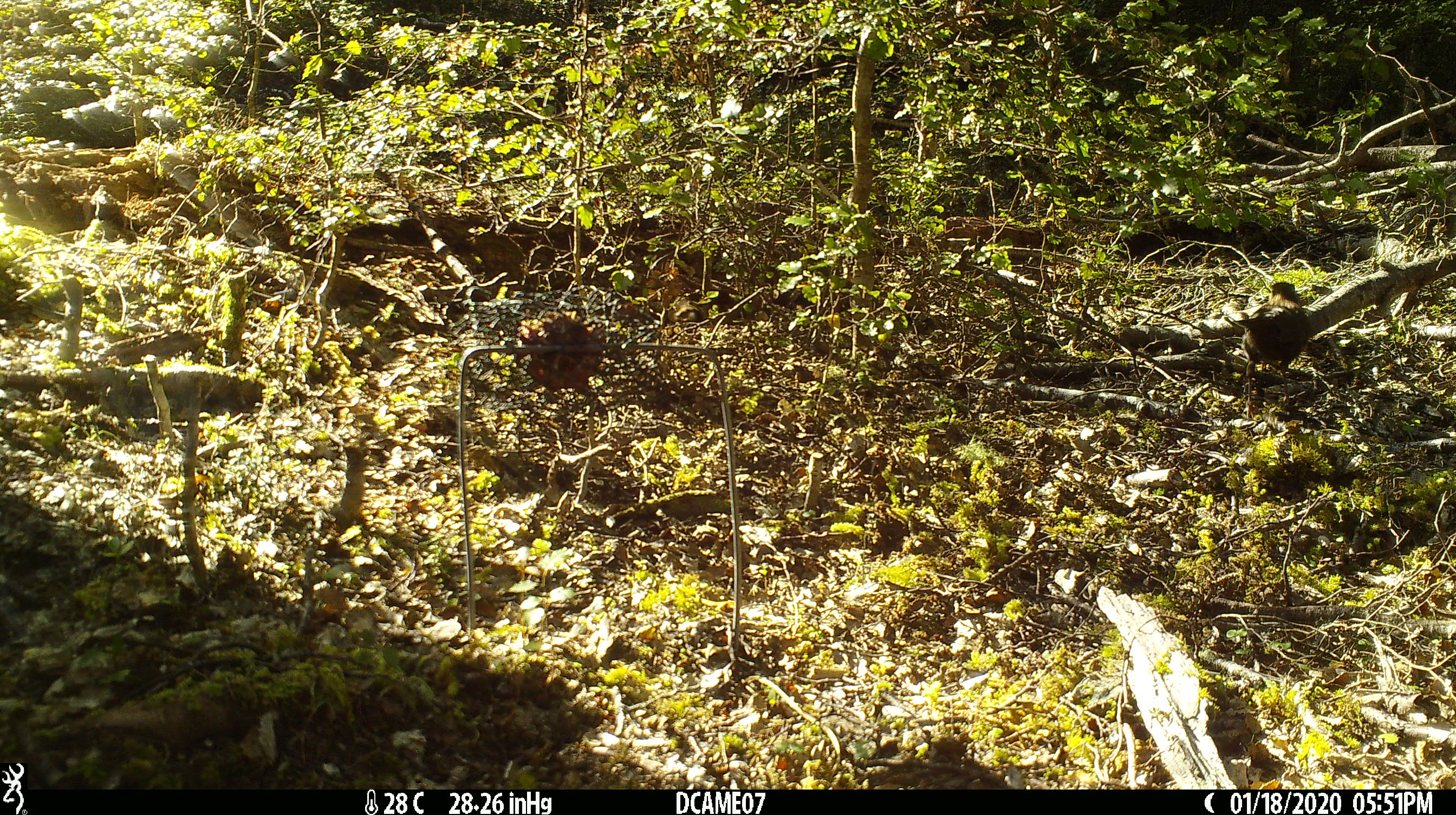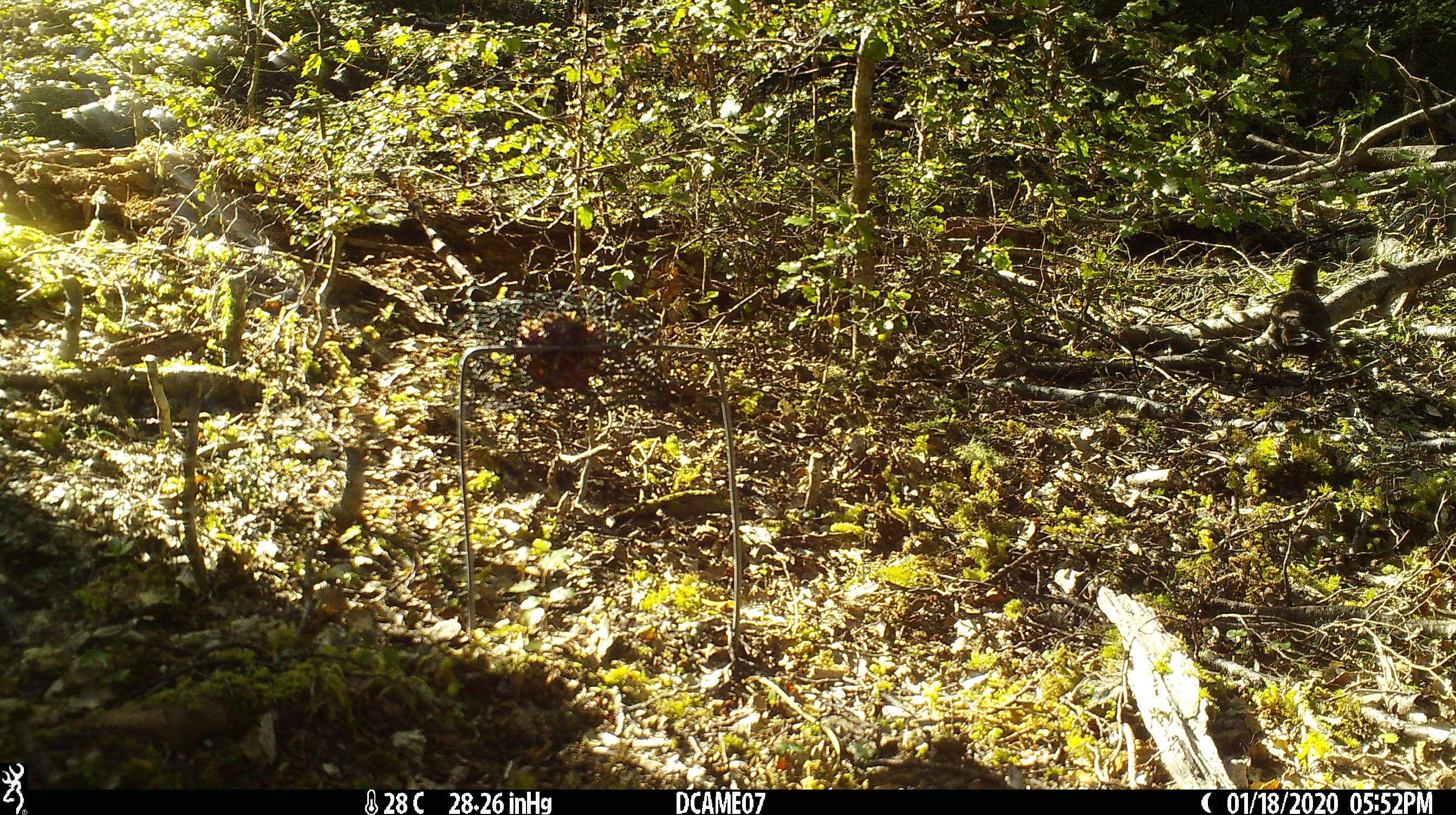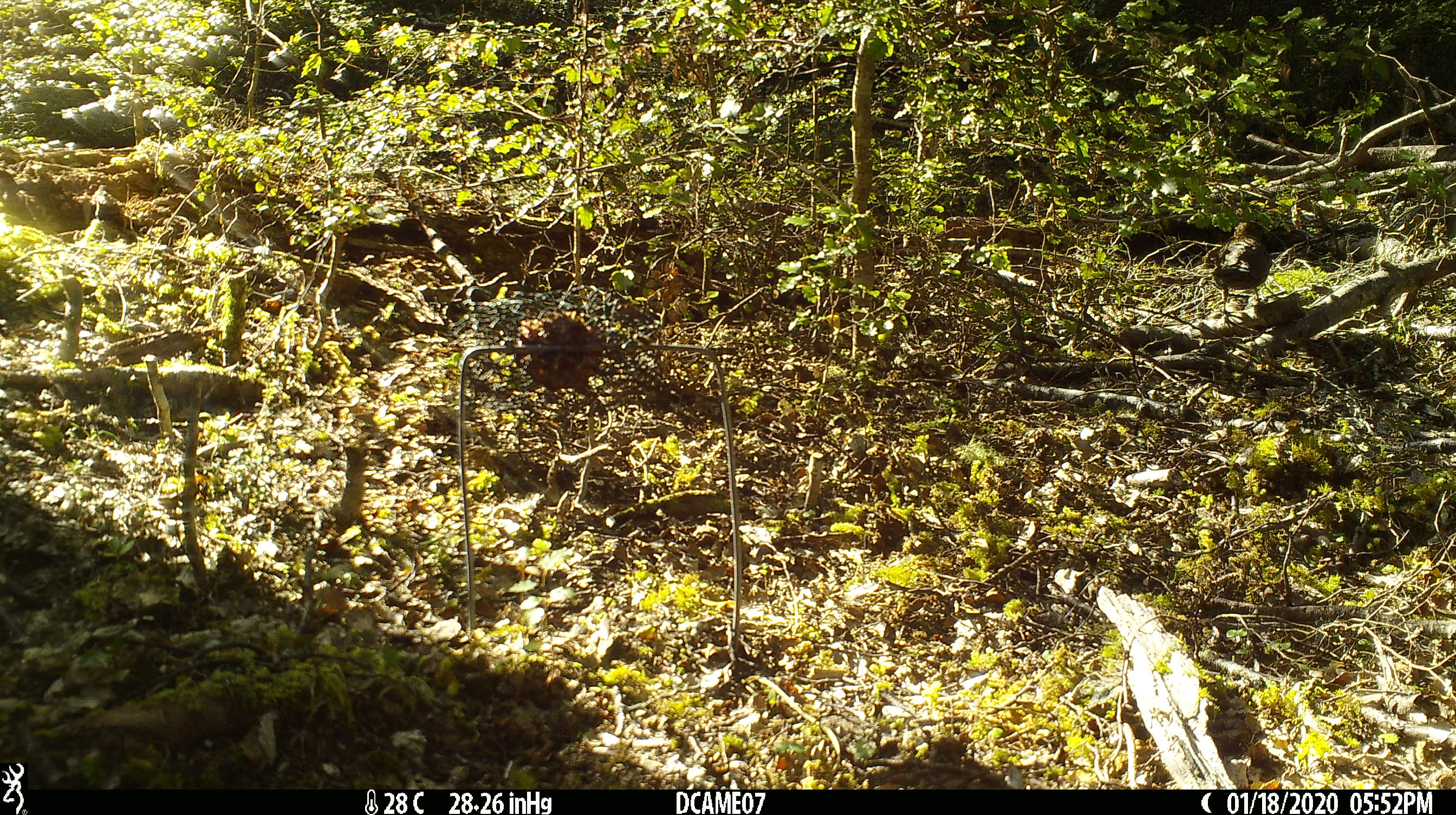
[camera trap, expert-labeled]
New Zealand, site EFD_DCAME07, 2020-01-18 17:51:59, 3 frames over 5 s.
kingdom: Animalia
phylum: Chordata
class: Aves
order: Passeriformes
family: Turdidae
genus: Turdus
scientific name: Turdus merula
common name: eurasian blackbird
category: blackbird